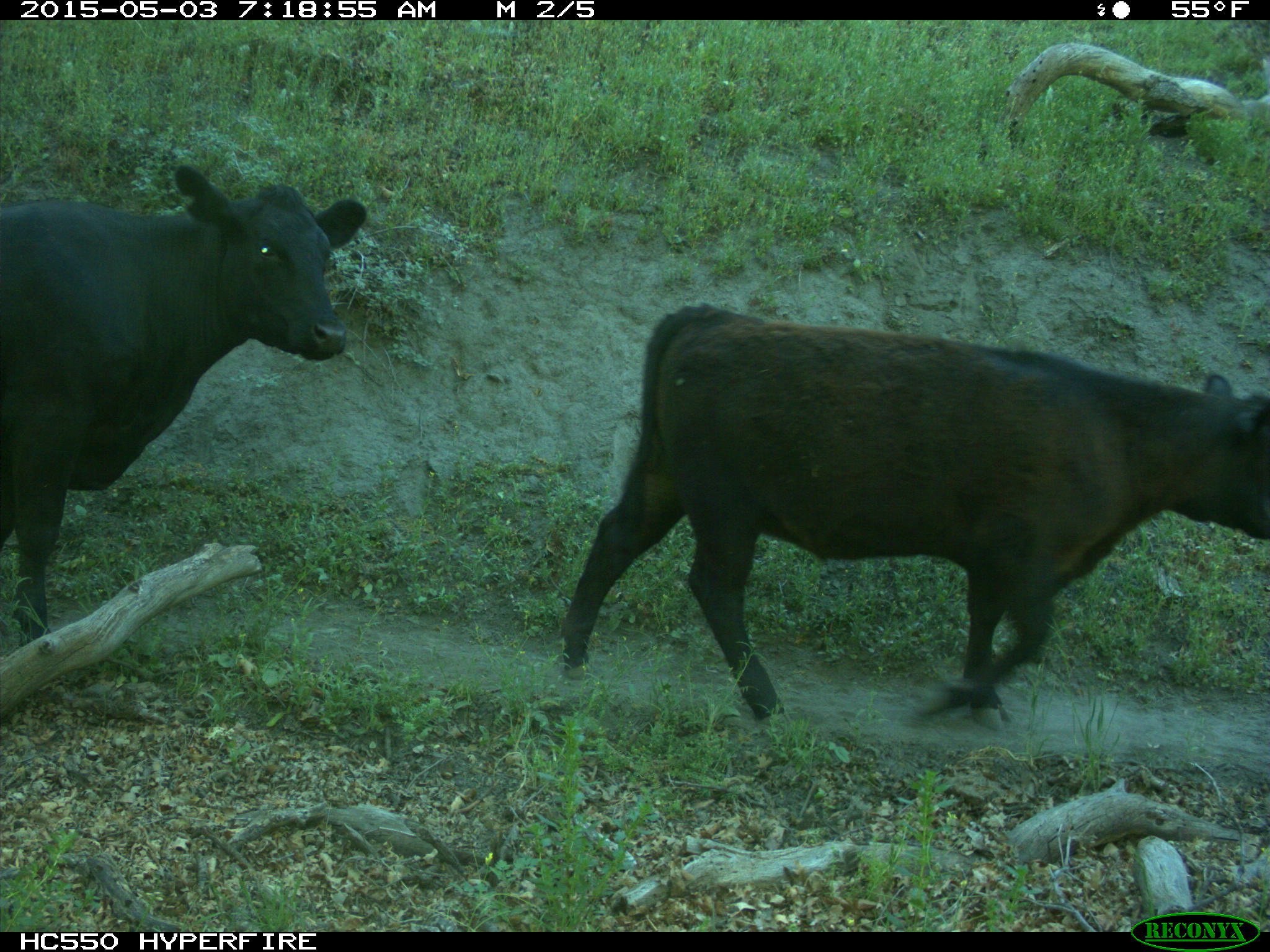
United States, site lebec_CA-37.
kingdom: Animalia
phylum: Chordata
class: Mammalia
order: Artiodactyla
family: Bovidae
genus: Bos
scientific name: Bos taurus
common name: domestic cow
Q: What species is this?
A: Bos taurus (domestic cow).